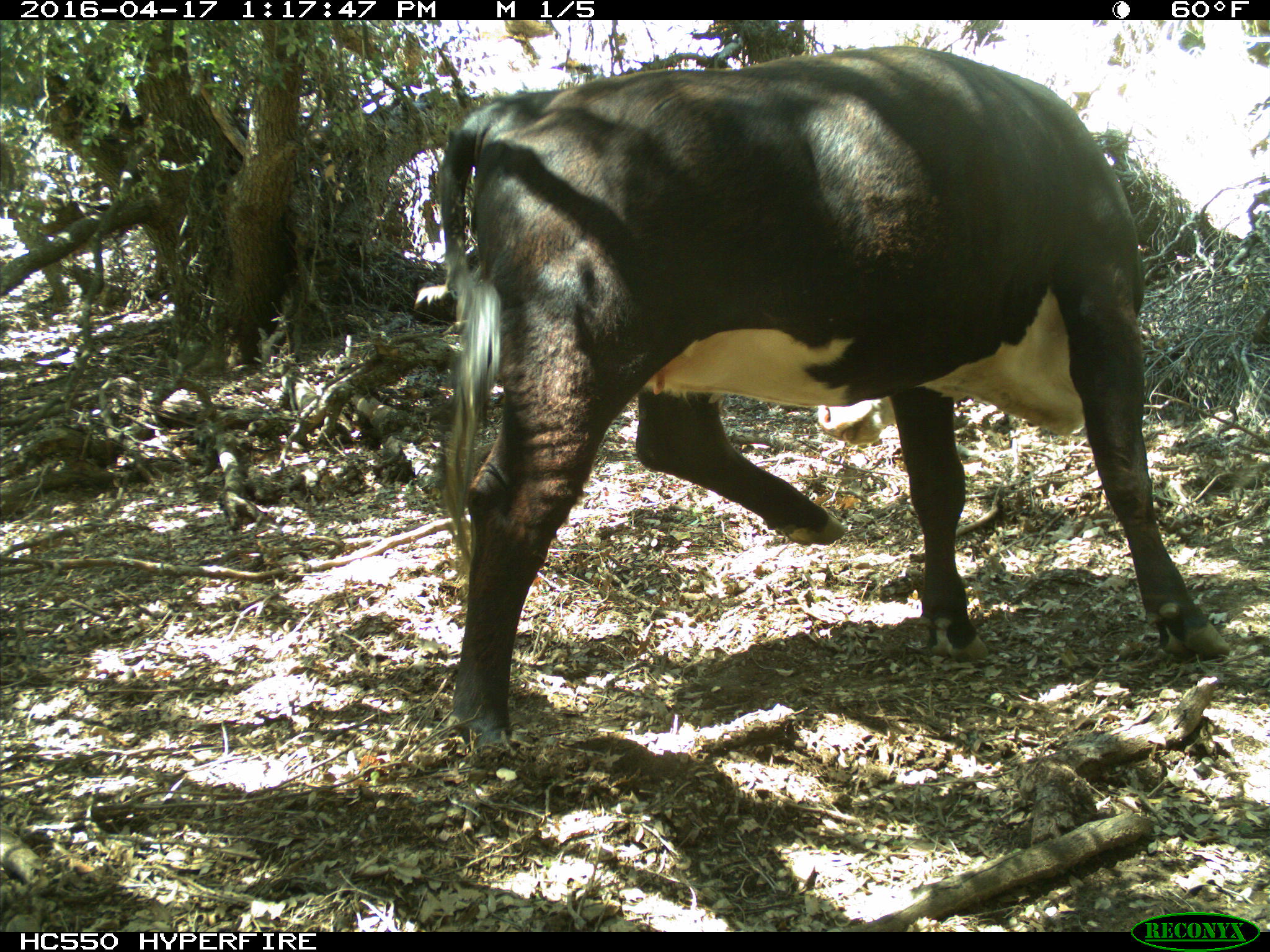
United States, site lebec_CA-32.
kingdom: Animalia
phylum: Chordata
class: Mammalia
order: Artiodactyla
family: Bovidae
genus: Bos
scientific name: Bos taurus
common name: domestic cow